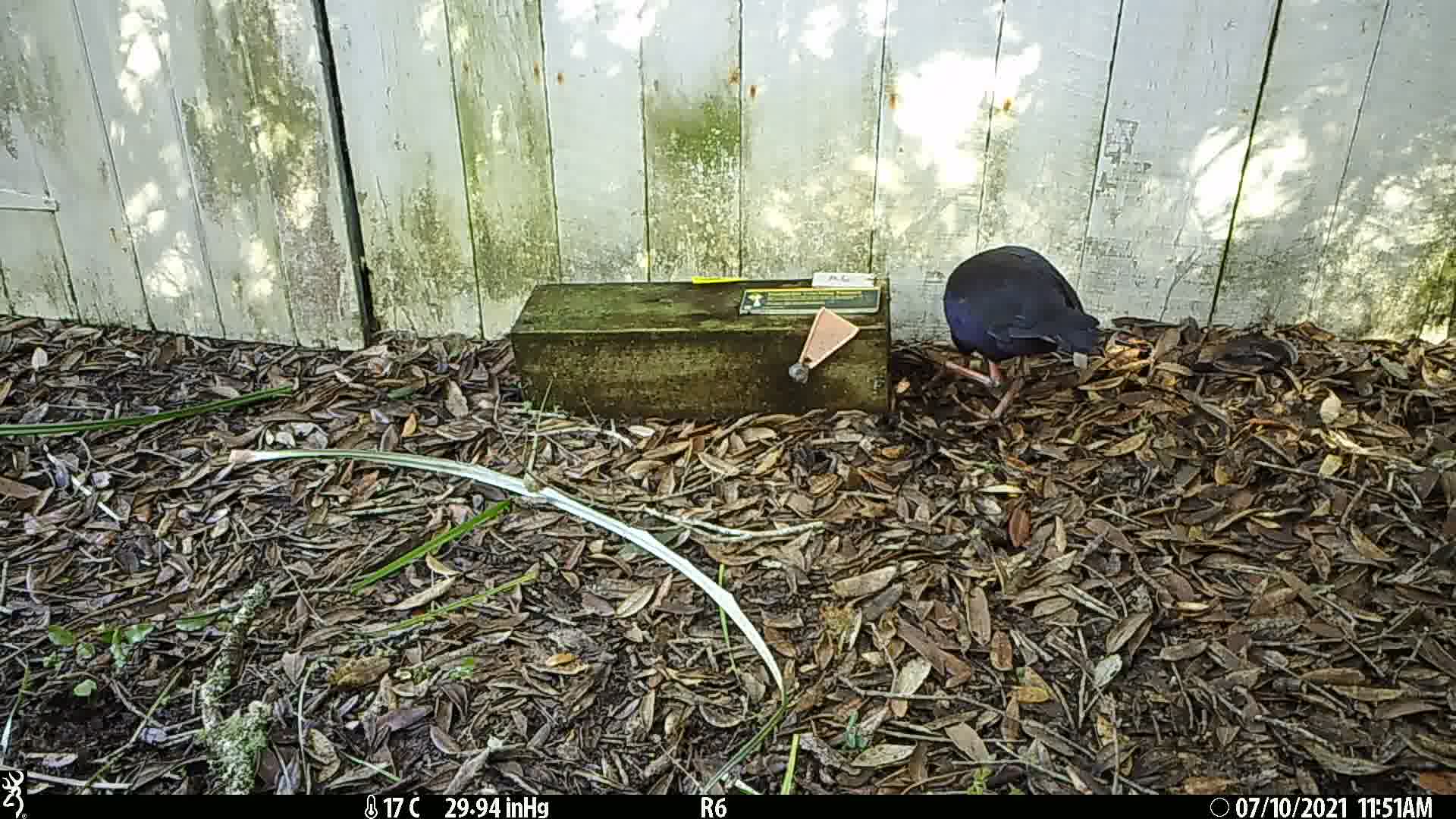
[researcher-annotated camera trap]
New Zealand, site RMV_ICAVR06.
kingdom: Animalia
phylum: Chordata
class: Aves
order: Gruiformes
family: Rallidae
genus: Porphyrio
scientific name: Porphyrio melanotus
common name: australasian swamphen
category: pukeko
Pukeko (australasian swamphen) (Porphyrio melanotus).